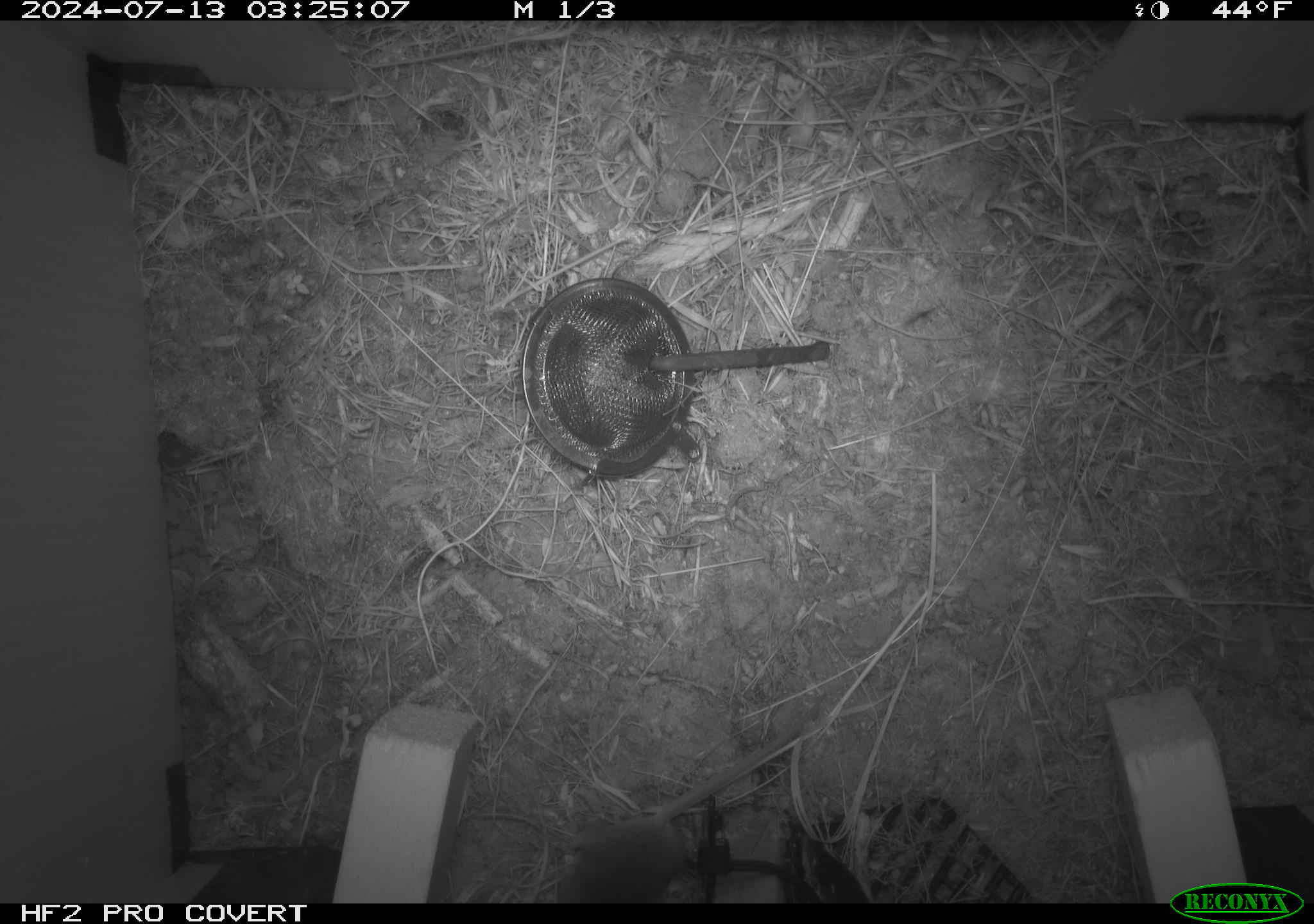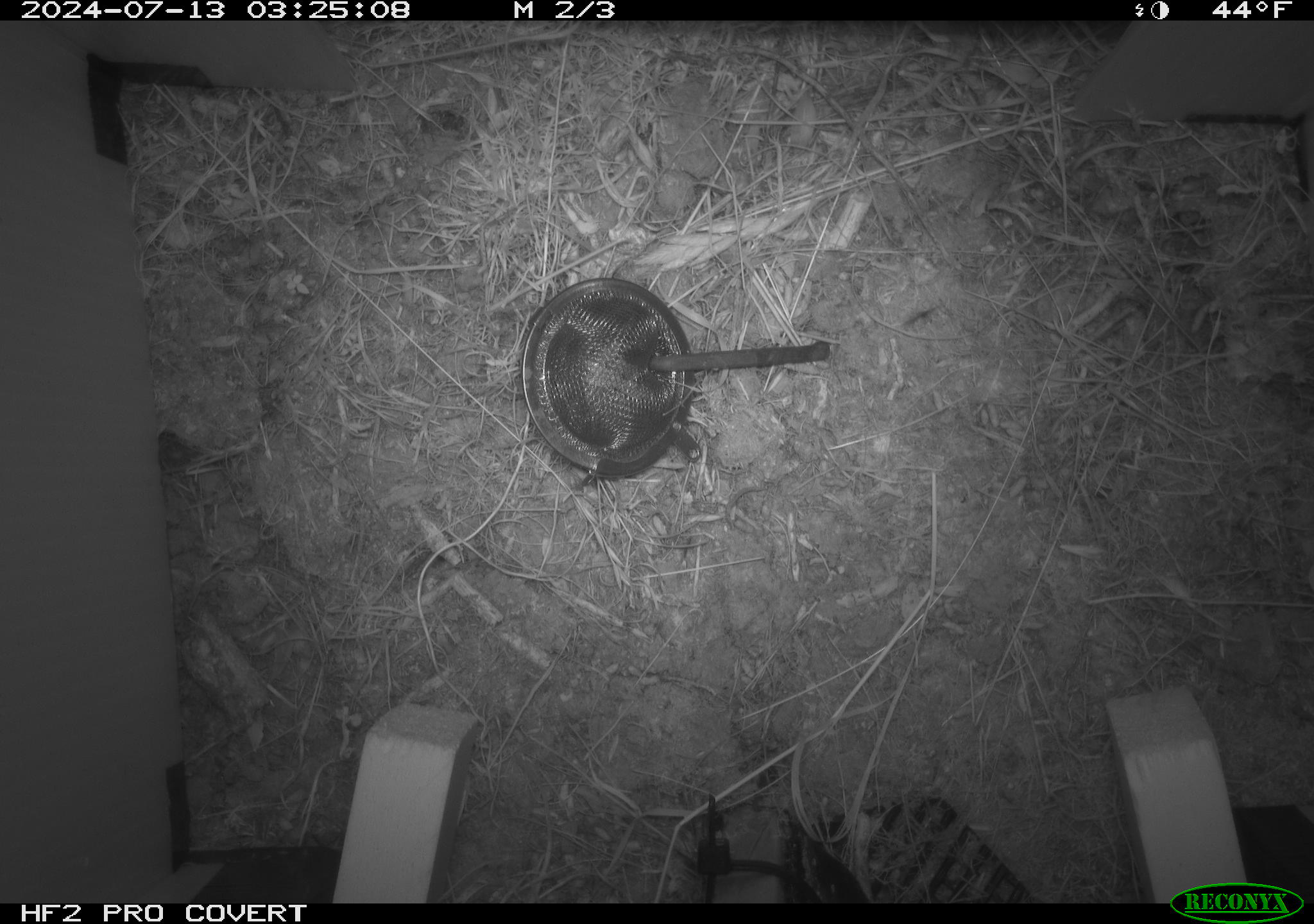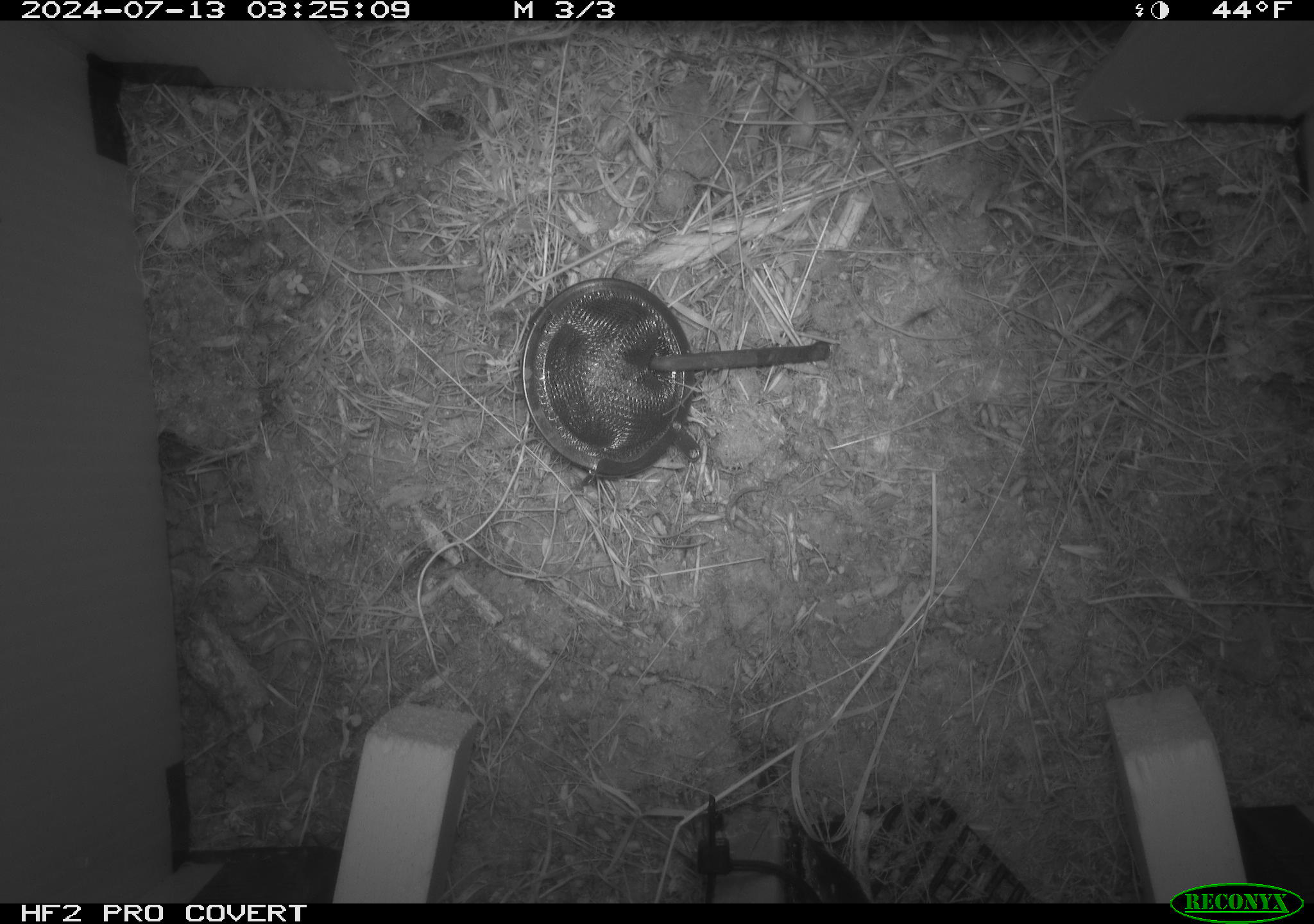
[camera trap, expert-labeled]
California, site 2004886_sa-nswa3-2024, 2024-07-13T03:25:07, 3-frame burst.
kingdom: Animalia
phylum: Chordata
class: Mammalia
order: Rodentia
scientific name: Rodentia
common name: rodent